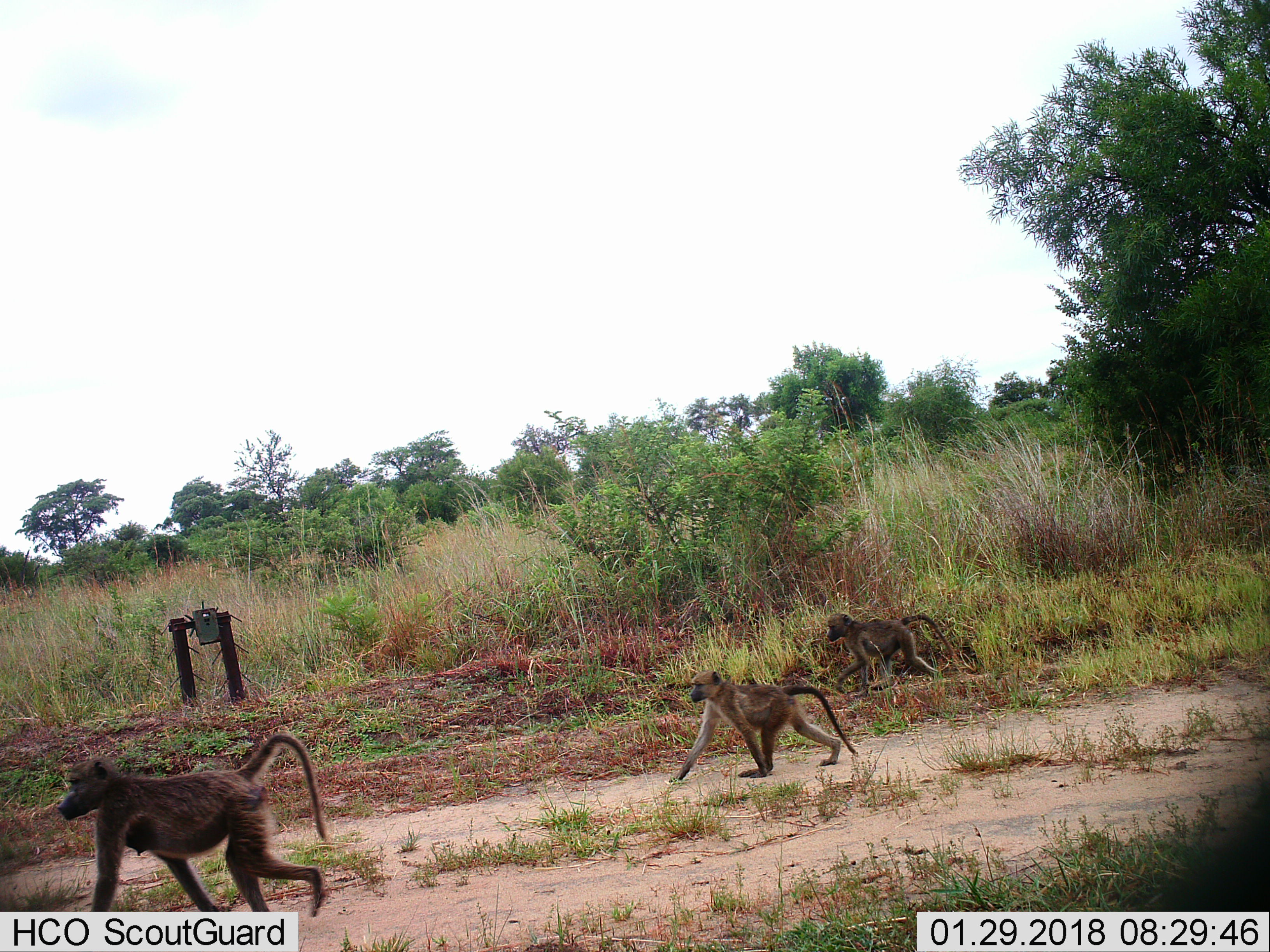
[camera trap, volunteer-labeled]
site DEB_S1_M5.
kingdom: Animalia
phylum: Chordata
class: Mammalia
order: Primates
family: Cercopithecidae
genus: Papio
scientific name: Papio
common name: baboon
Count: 3.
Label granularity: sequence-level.